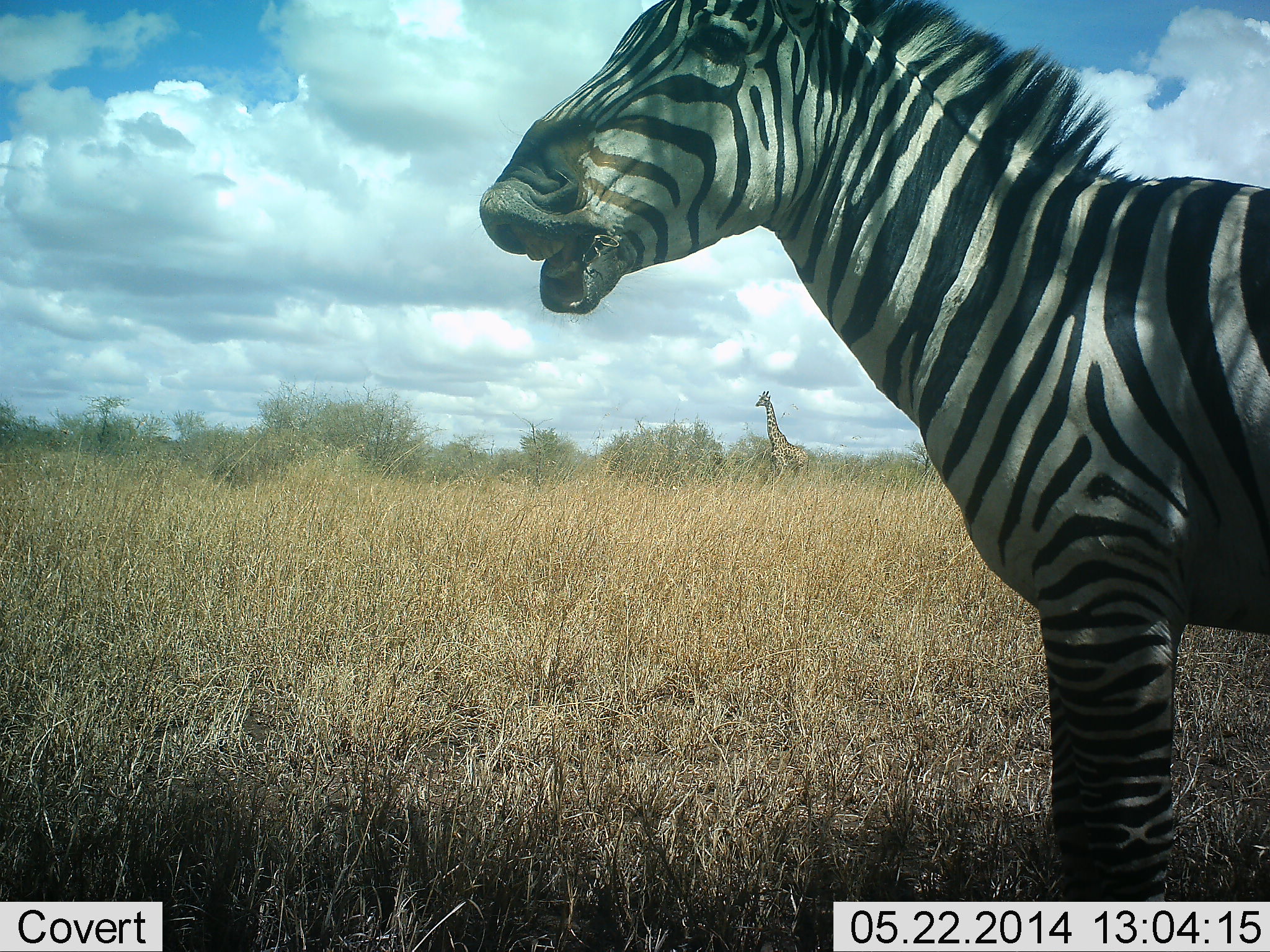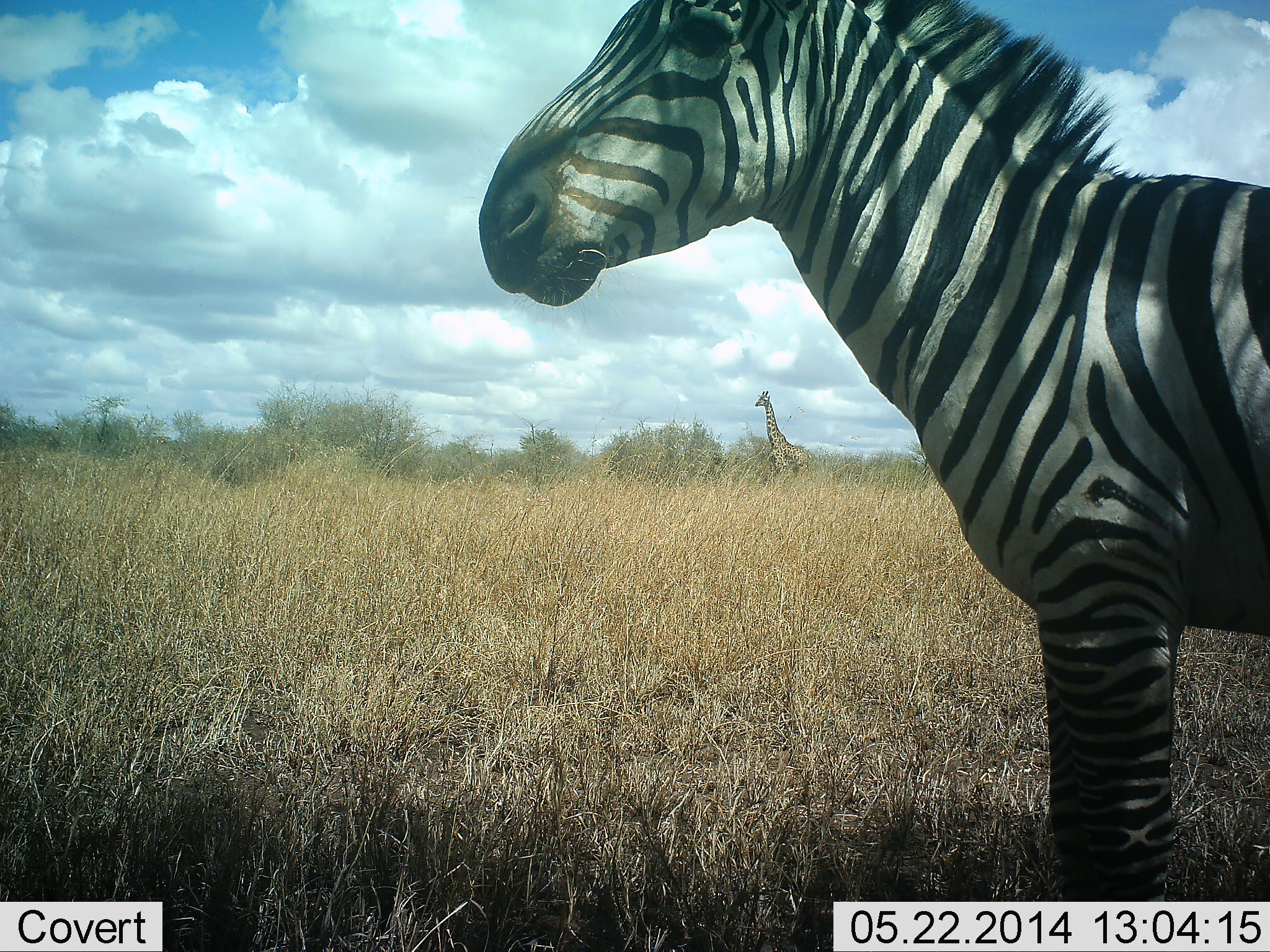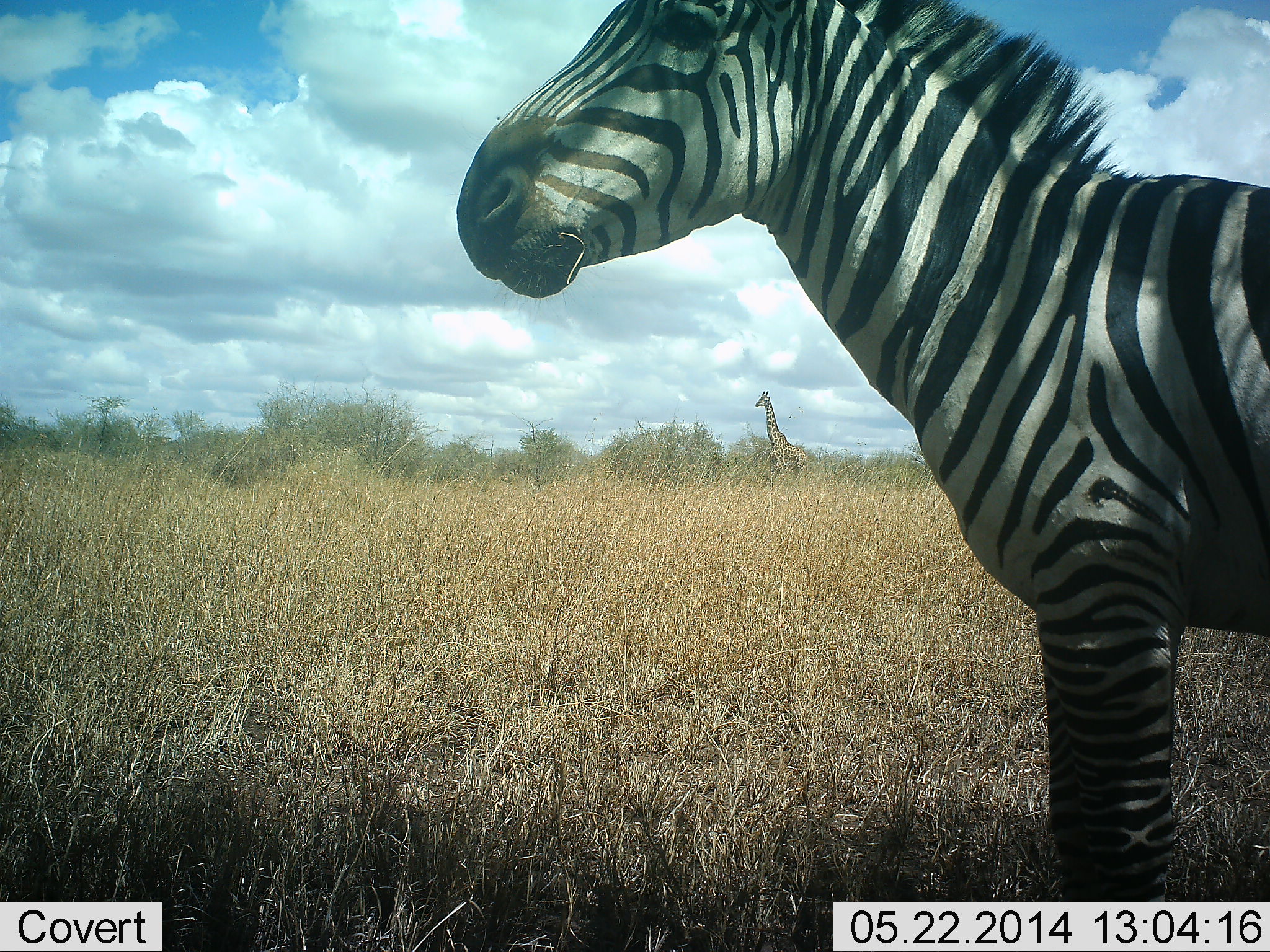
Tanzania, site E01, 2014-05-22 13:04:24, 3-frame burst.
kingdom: Animalia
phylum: Chordata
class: Mammalia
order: Artiodactyla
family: Giraffidae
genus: Giraffa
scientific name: Giraffa camelopardalis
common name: giraffe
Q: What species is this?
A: Giraffe (Giraffa camelopardalis).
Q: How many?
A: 1.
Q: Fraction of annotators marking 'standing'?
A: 100%.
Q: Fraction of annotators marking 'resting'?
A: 0%.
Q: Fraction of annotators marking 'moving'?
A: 0%.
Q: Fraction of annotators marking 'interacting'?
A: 0%.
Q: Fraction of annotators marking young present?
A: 0%.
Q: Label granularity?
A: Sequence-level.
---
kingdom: Animalia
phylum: Chordata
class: Mammalia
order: Perissodactyla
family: Equidae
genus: Equus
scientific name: Equus quagga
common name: plains zebra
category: zebra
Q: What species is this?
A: Zebra (plains zebra) (Equus quagga).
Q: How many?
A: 1.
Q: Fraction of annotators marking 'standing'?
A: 92%.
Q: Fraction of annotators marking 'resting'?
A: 0%.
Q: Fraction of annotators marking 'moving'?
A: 0%.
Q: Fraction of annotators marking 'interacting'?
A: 0%.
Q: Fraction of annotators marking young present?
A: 0%.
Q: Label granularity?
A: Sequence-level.